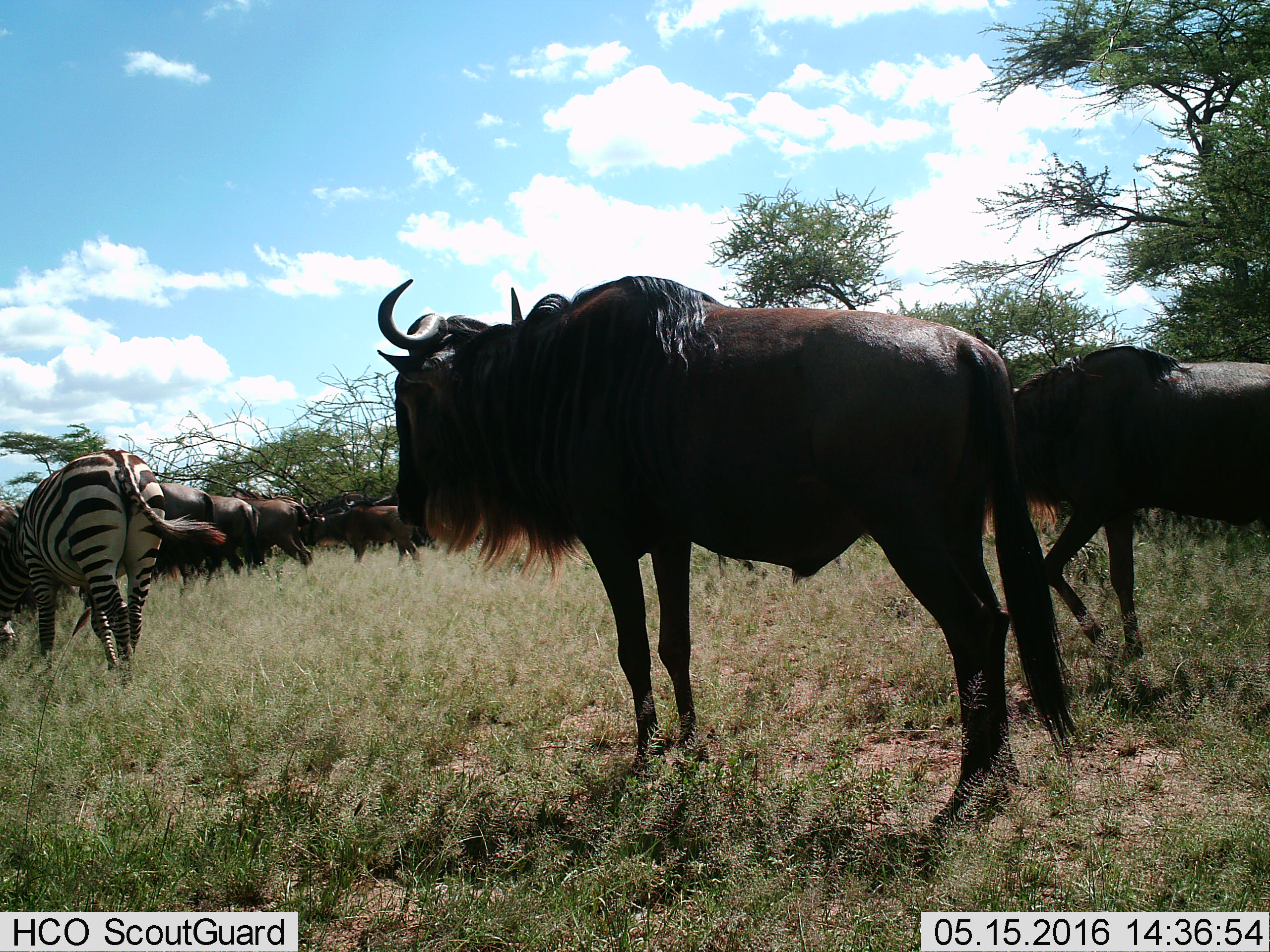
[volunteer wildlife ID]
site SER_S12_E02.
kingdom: Animalia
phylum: Chordata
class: Mammalia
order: Artiodactyla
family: Bovidae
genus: Connochaetes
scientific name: Connochaetes taurinus taurinus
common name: blue wildebeest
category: wildebeestblue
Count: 7.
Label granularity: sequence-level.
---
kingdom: Animalia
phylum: Chordata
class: Mammalia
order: Perissodactyla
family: Equidae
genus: Equus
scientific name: Equus quagga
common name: plains zebra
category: zebraplains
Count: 1.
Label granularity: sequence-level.